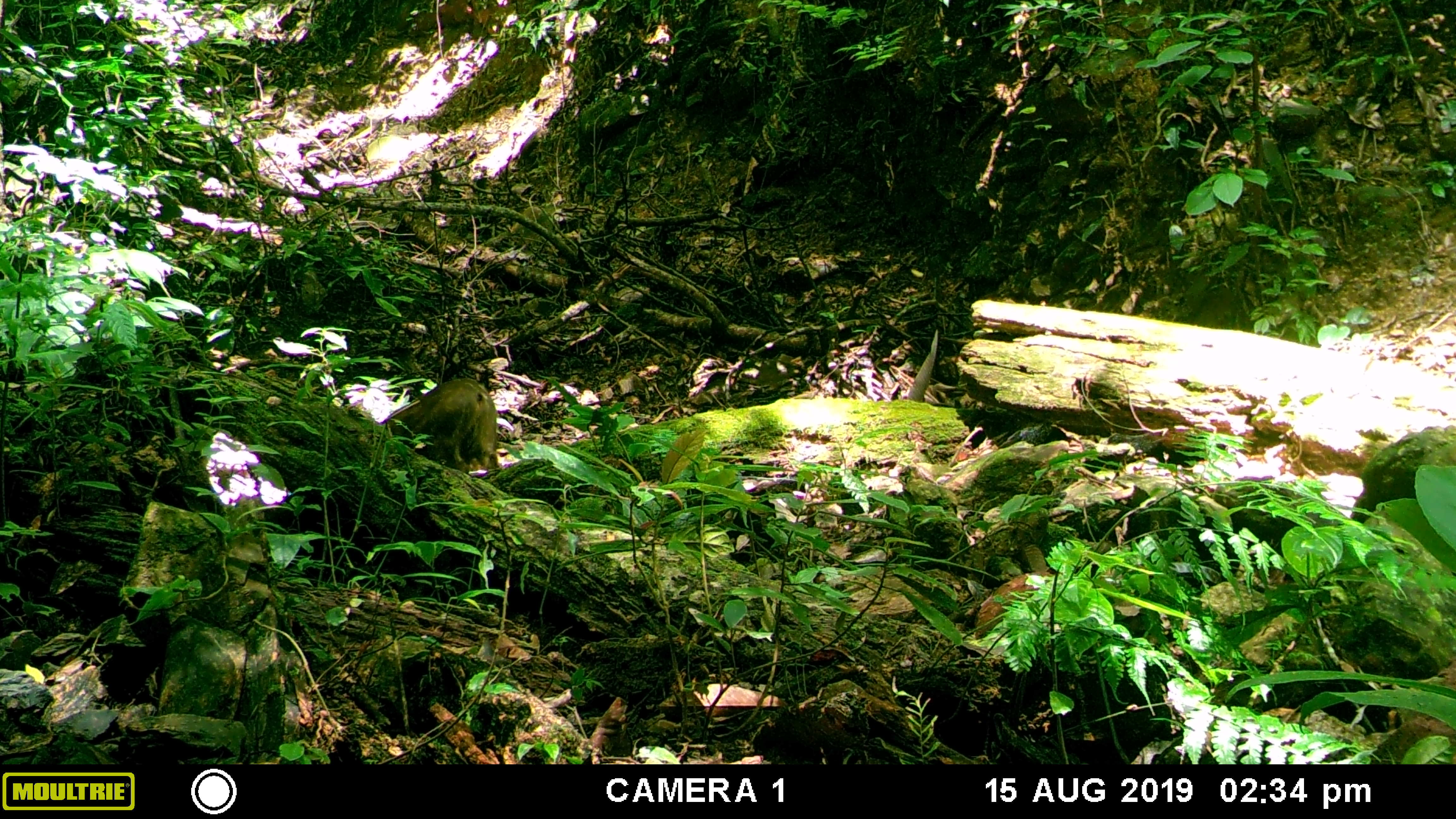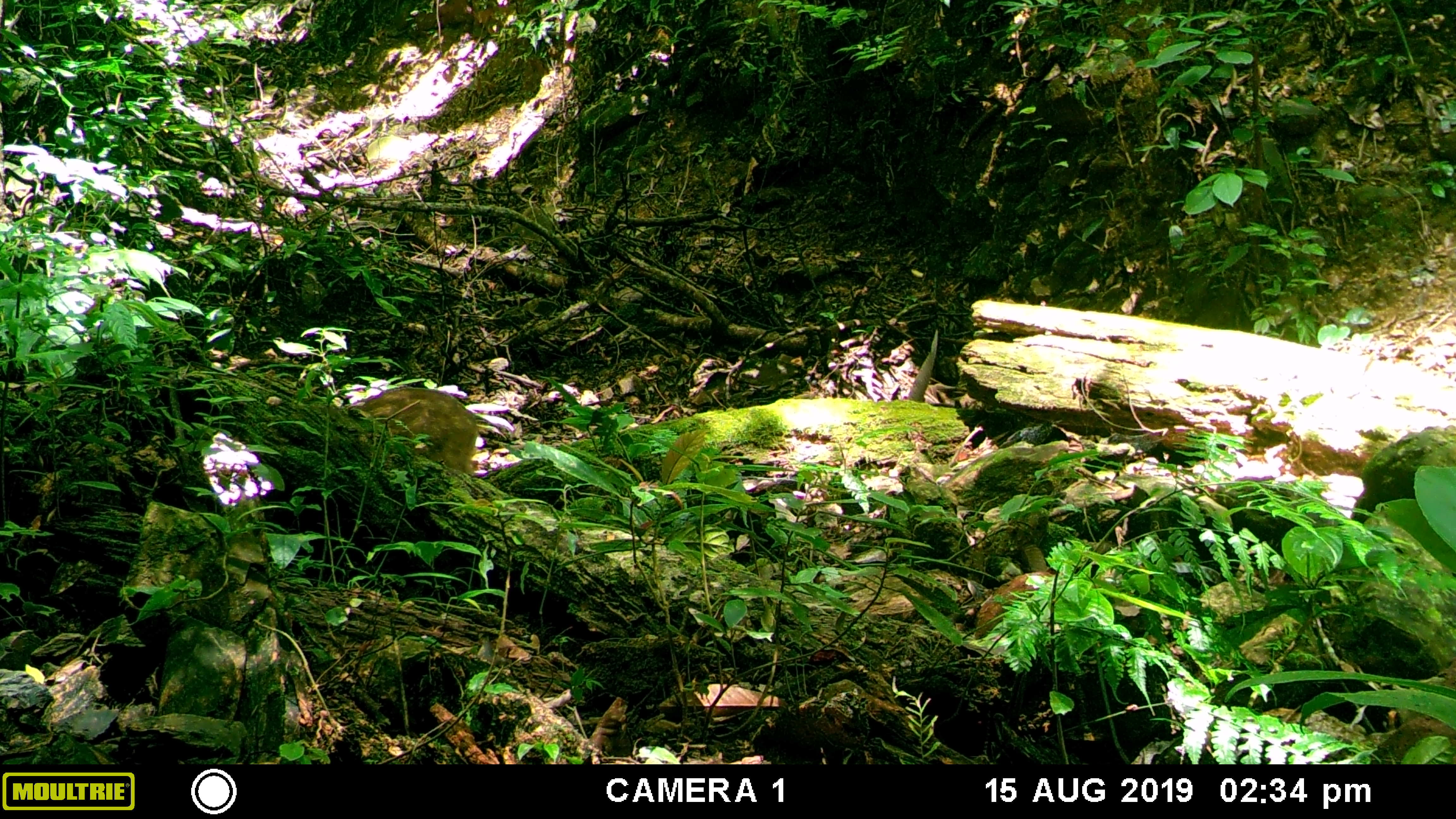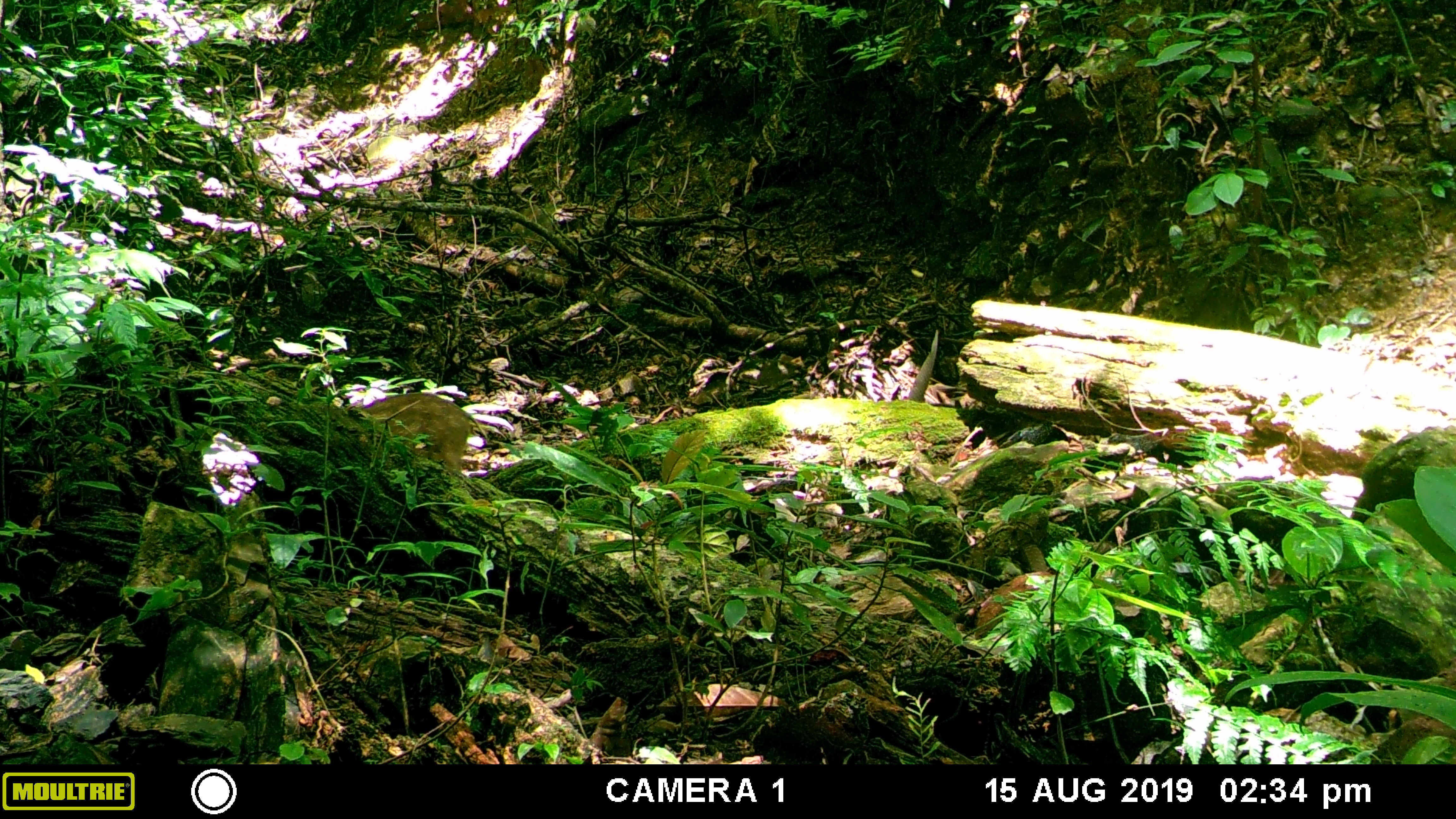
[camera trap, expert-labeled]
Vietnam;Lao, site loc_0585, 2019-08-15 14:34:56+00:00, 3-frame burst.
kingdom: Animalia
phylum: Chordata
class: Mammalia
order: Artiodactyla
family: Suidae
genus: Sus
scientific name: Sus scrofa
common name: eurasian wild pig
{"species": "eurasian wild pig (Sus scrofa)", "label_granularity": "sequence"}